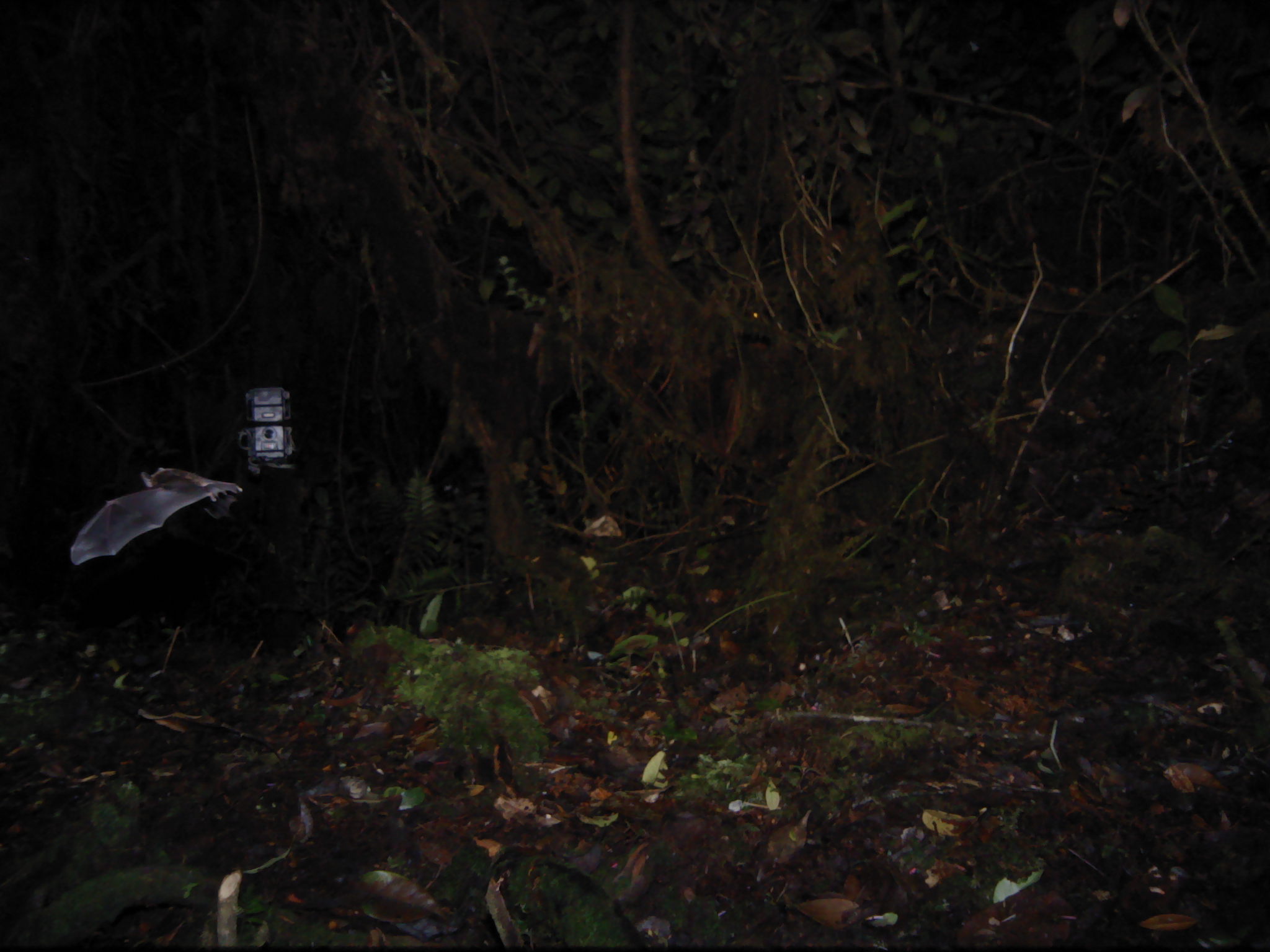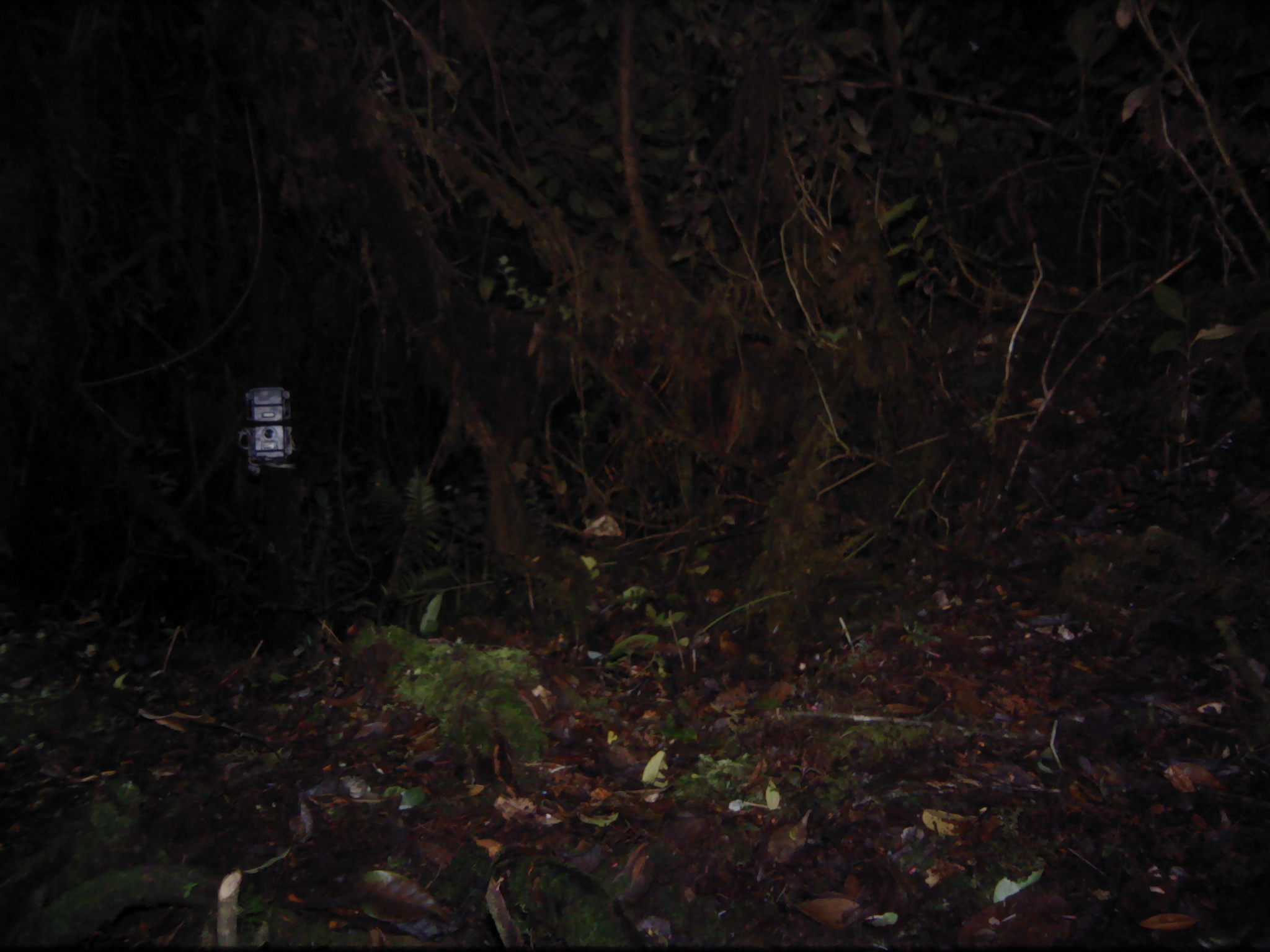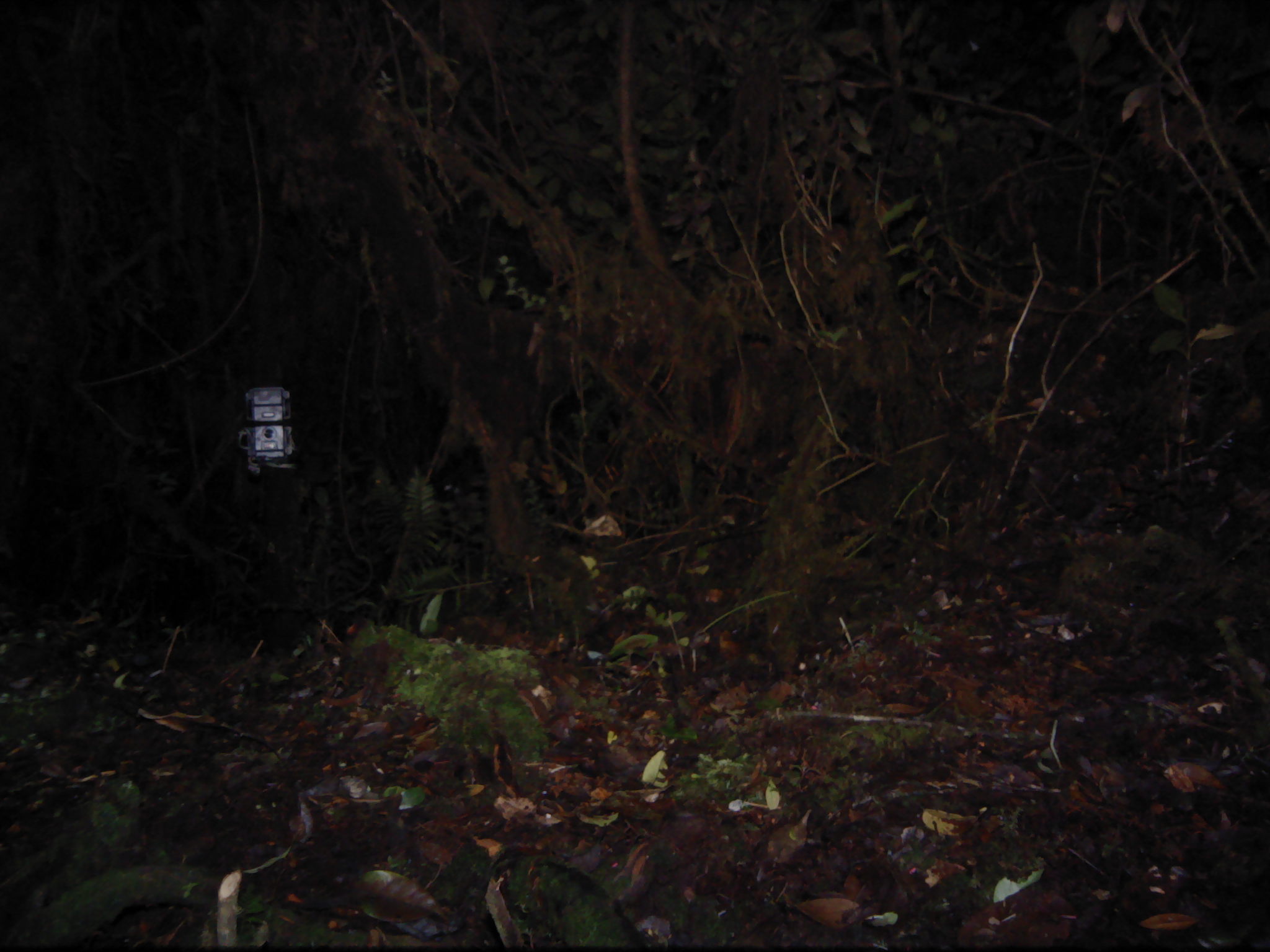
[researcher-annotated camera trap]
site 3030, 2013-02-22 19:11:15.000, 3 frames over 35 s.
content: unidentified animal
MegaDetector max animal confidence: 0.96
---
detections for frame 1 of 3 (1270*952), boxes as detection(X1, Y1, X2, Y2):
unknown: detection(65, 464, 242, 563)